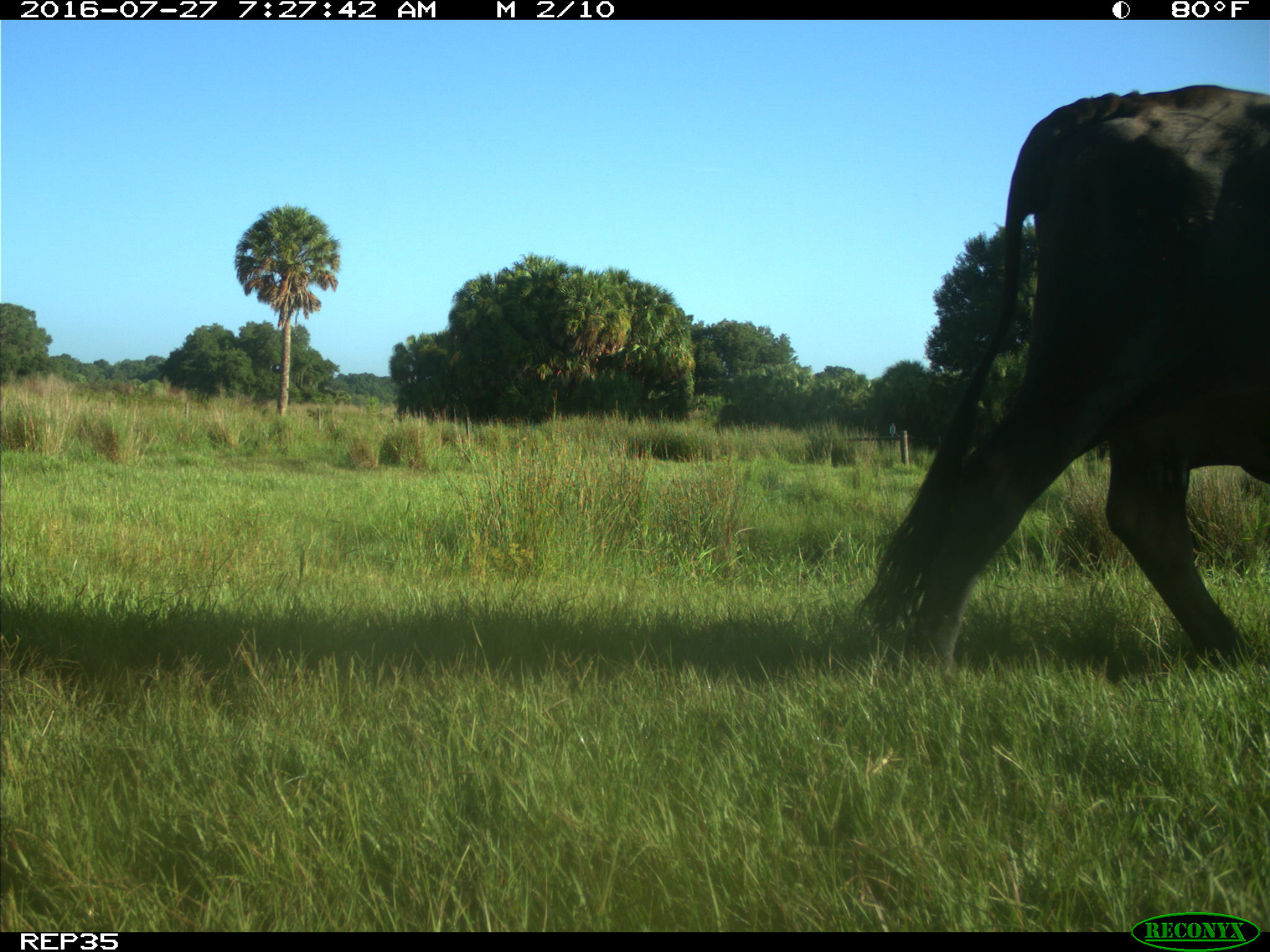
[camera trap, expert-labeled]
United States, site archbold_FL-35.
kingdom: Animalia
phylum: Chordata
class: Mammalia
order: Artiodactyla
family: Bovidae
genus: Bos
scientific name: Bos taurus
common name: domestic cow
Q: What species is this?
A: Bos taurus (domestic cow).